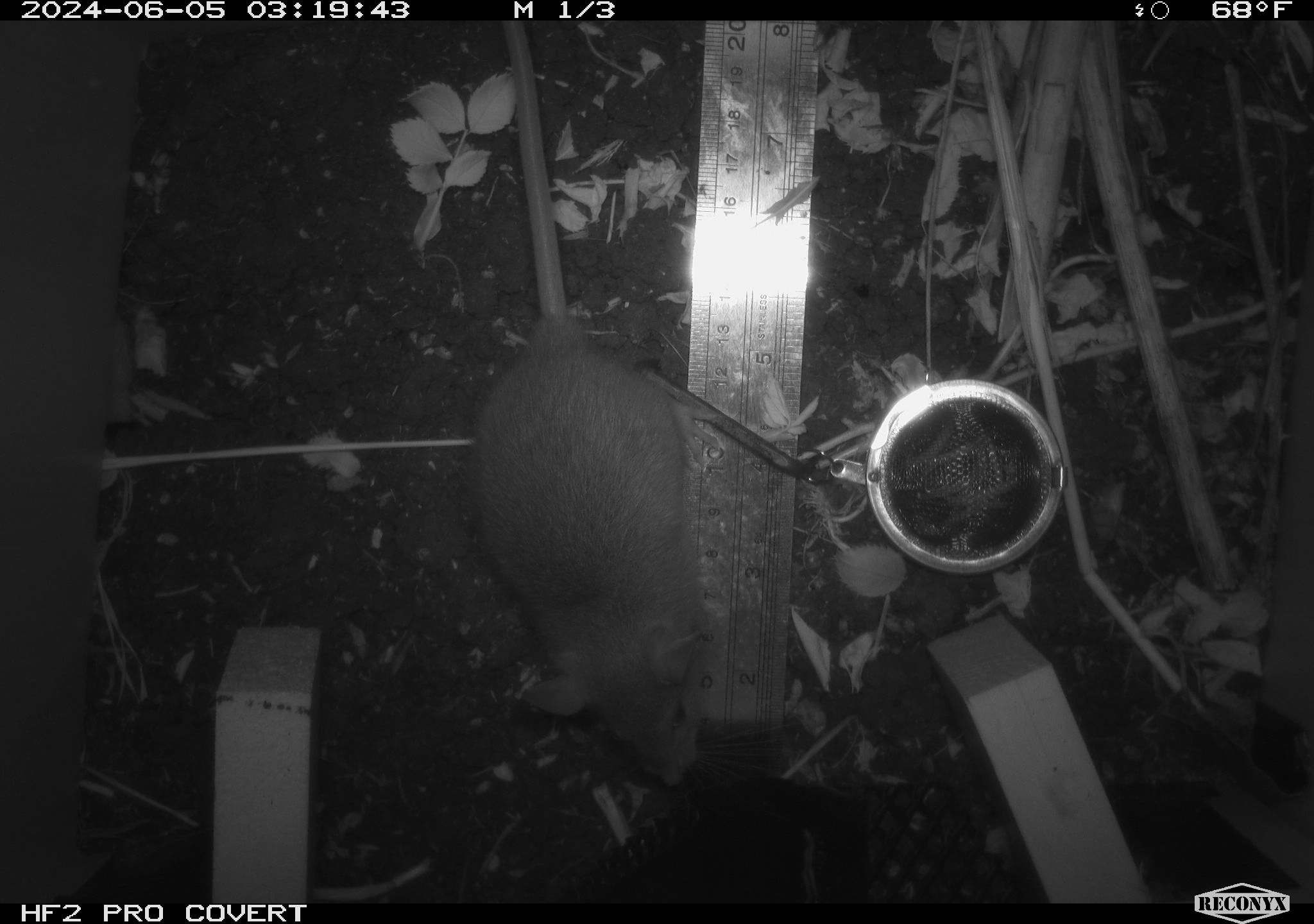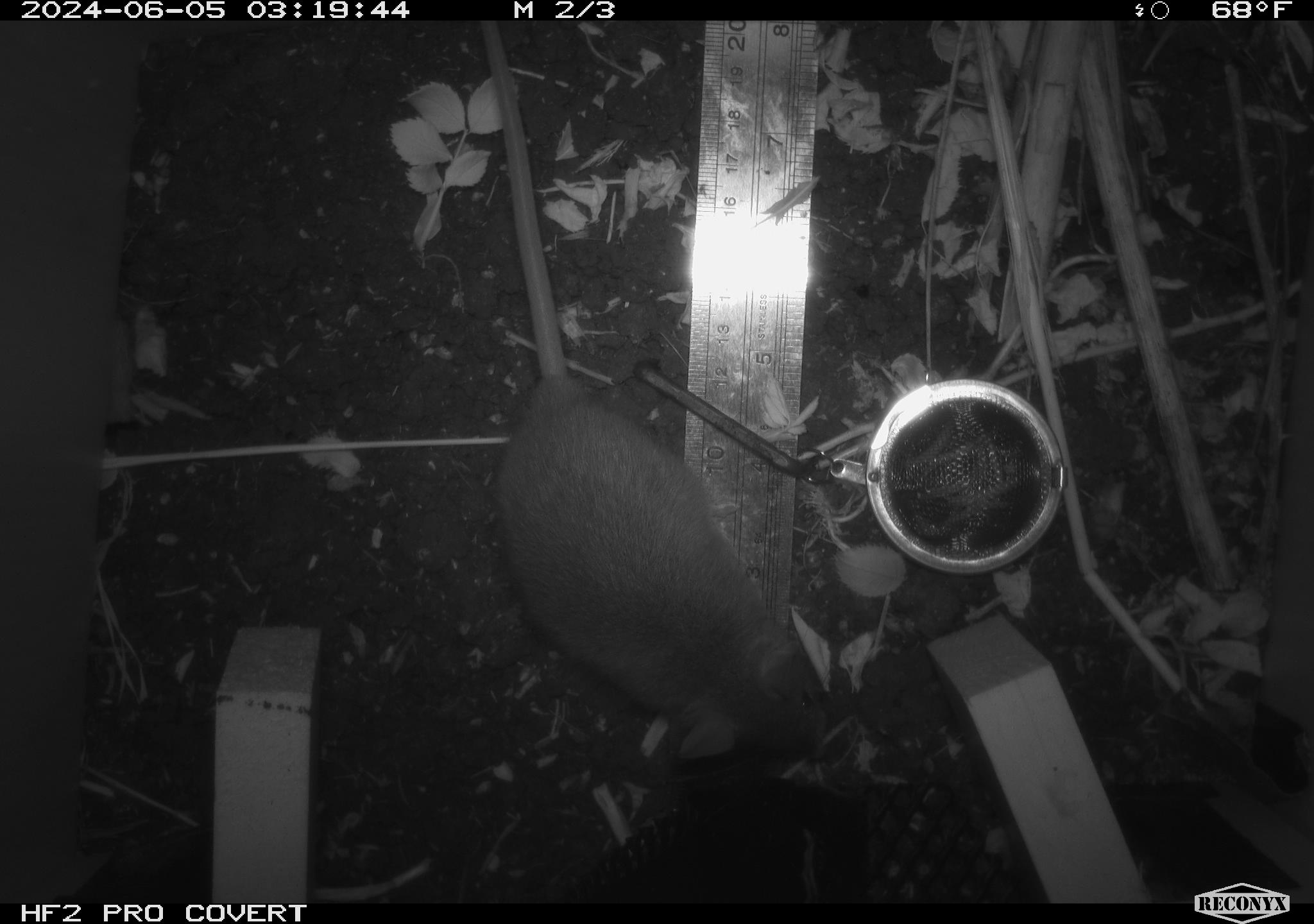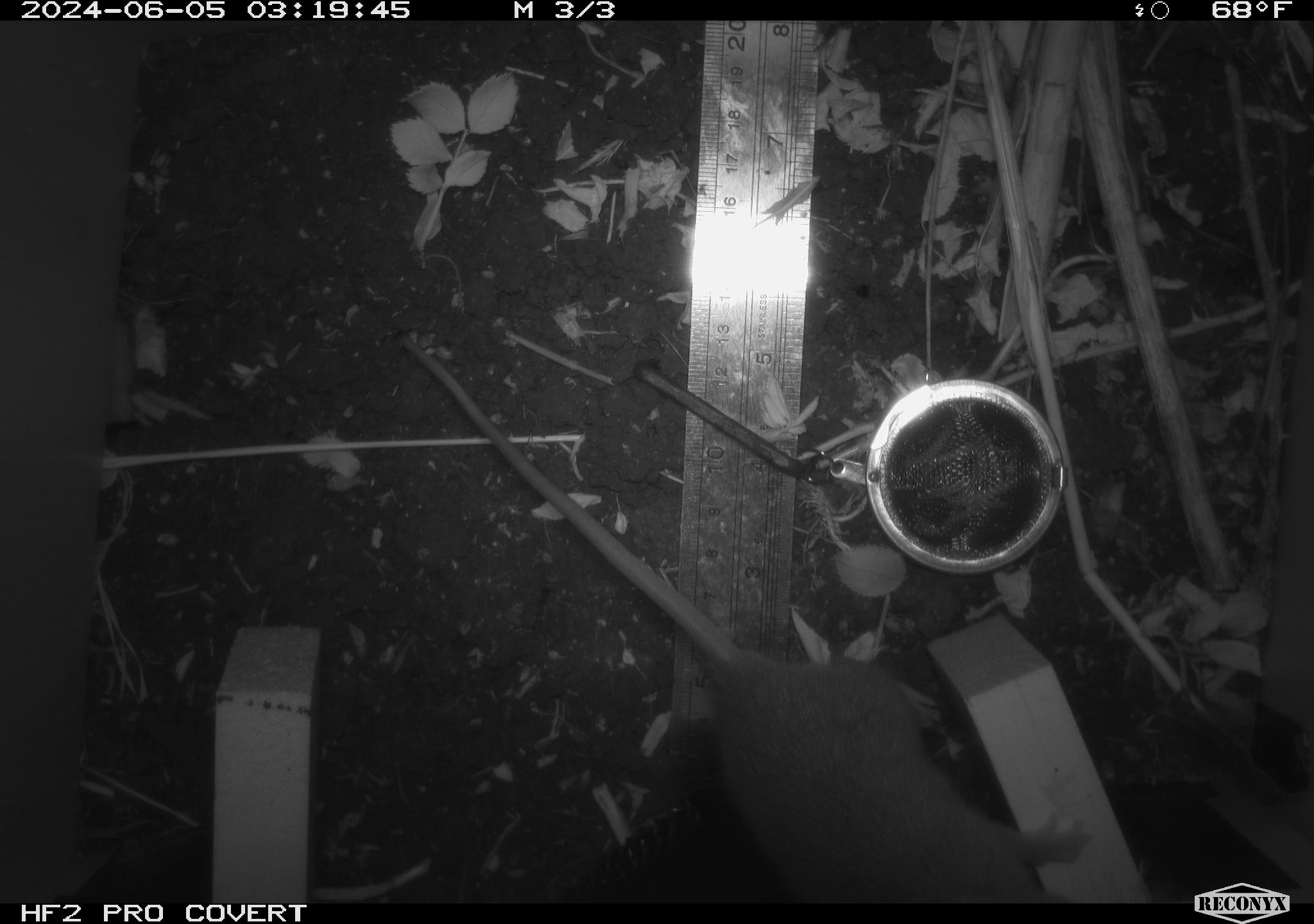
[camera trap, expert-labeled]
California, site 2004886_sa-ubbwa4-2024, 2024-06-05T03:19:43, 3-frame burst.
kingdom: Animalia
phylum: Chordata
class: Mammalia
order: Rodentia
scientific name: Rodentia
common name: woodrat or rat or mouse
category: woodrat or rat or mouse species